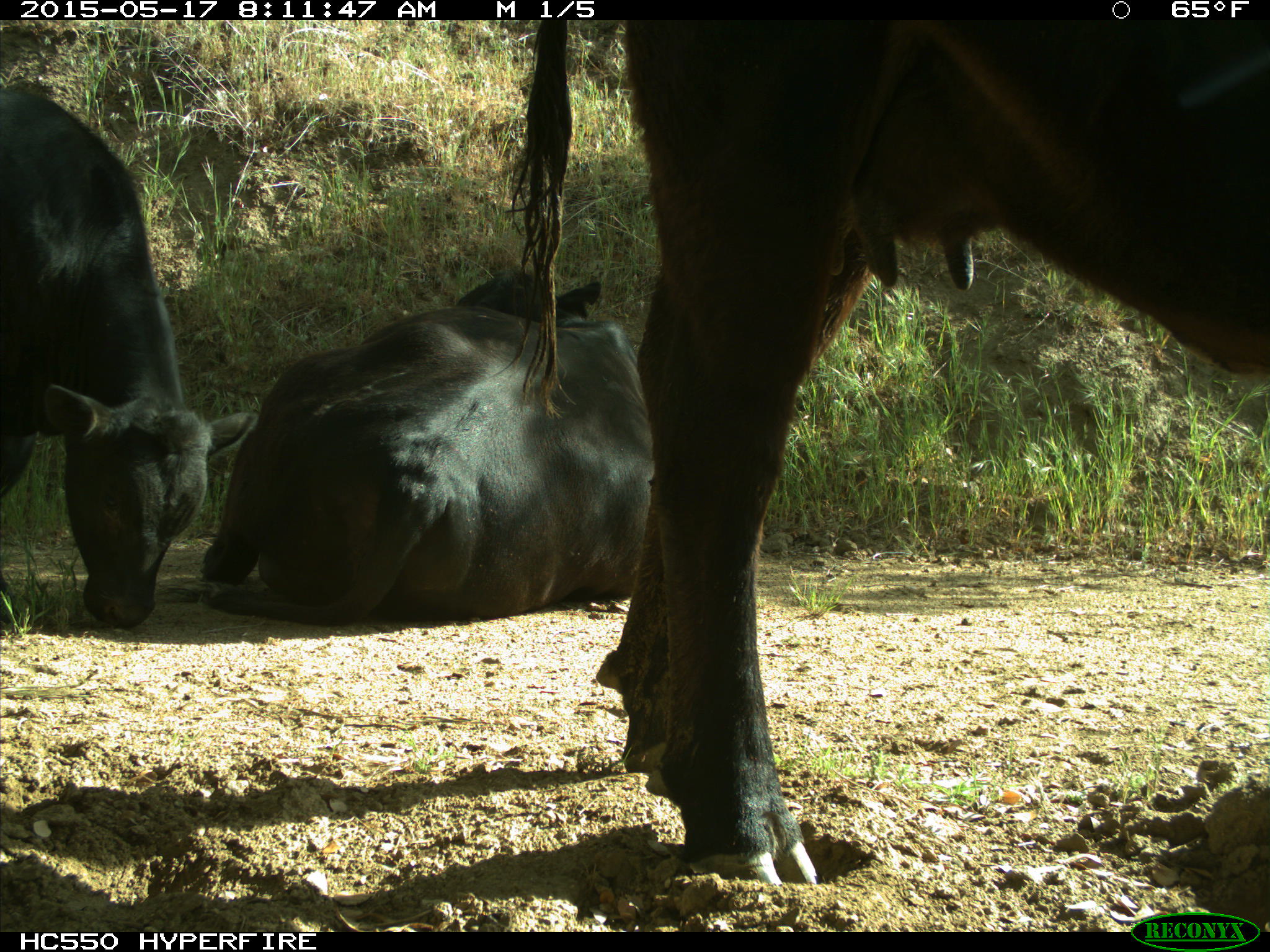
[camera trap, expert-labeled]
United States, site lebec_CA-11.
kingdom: Animalia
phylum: Chordata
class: Mammalia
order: Artiodactyla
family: Bovidae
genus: Bos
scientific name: Bos taurus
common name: domestic cow